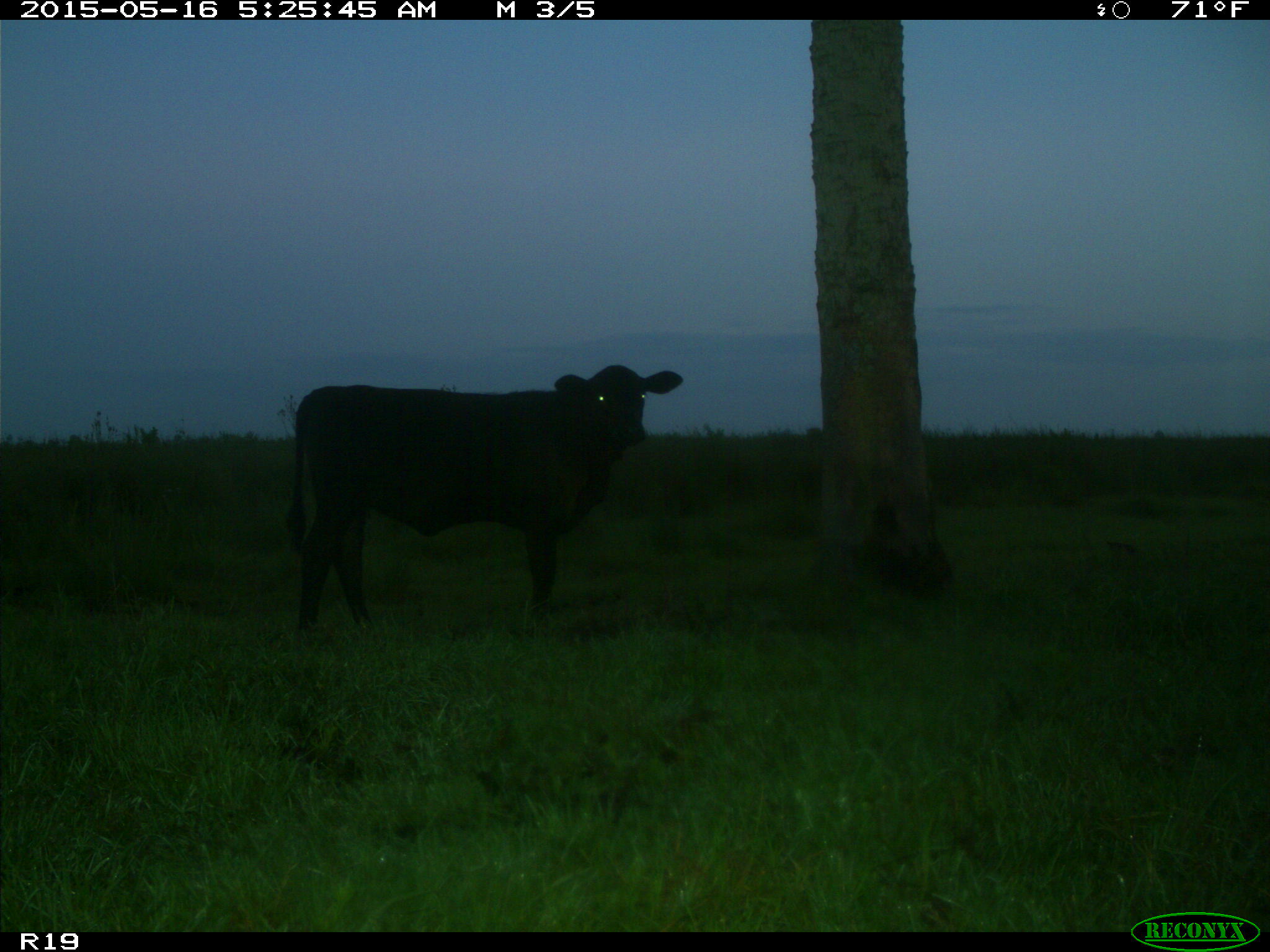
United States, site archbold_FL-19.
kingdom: Animalia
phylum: Chordata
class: Mammalia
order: Artiodactyla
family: Bovidae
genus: Bos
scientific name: Bos taurus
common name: domestic cow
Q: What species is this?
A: Bos taurus (domestic cow).